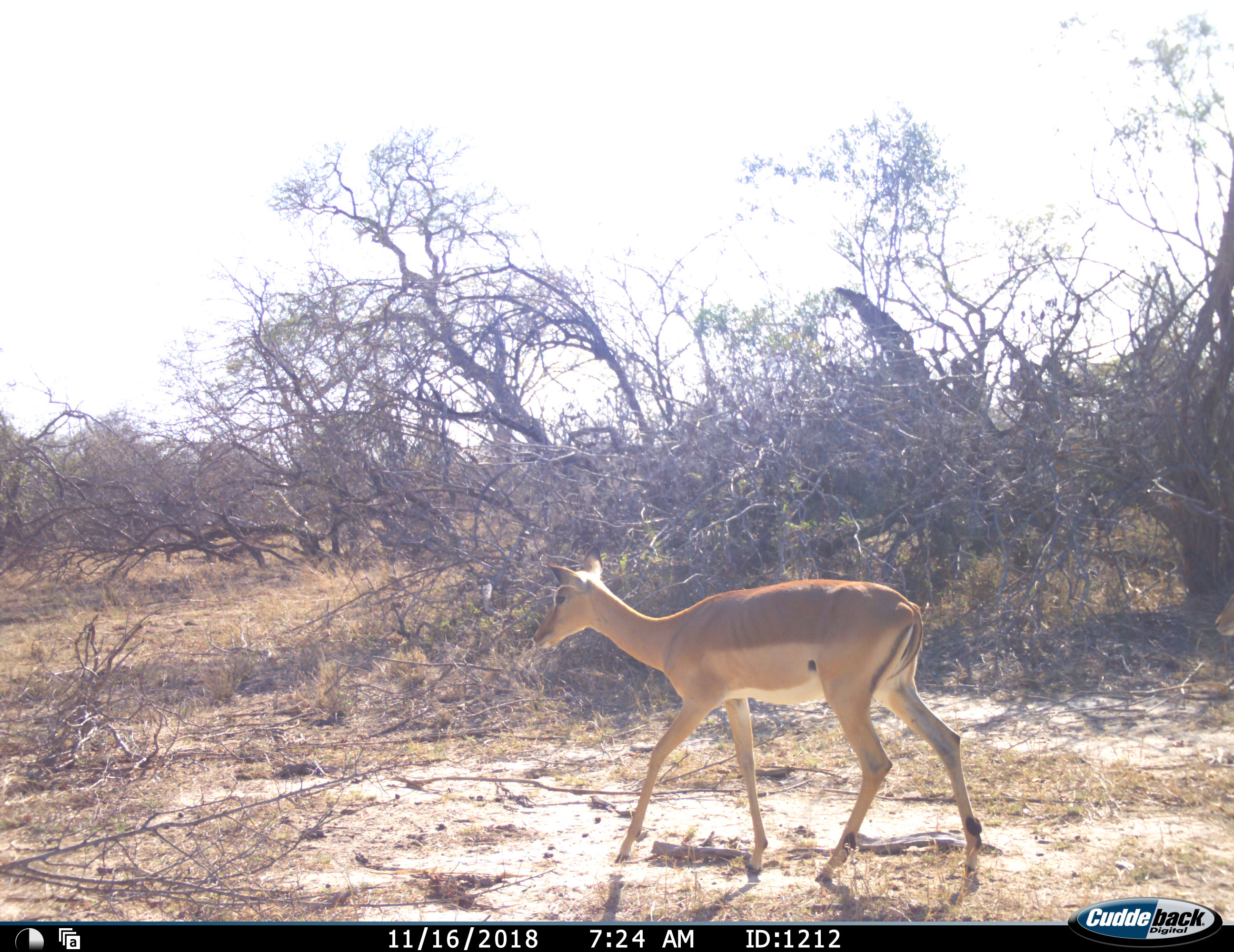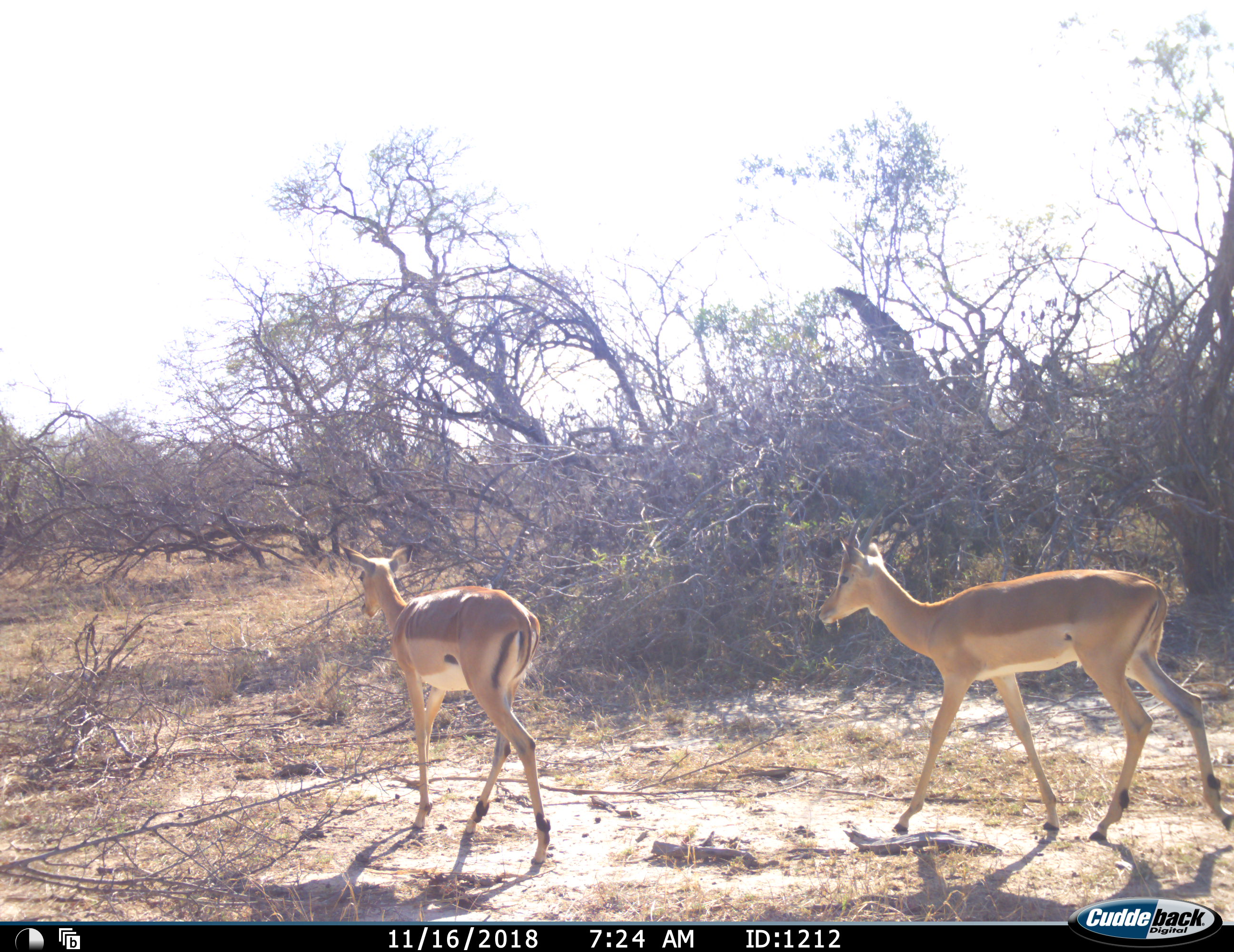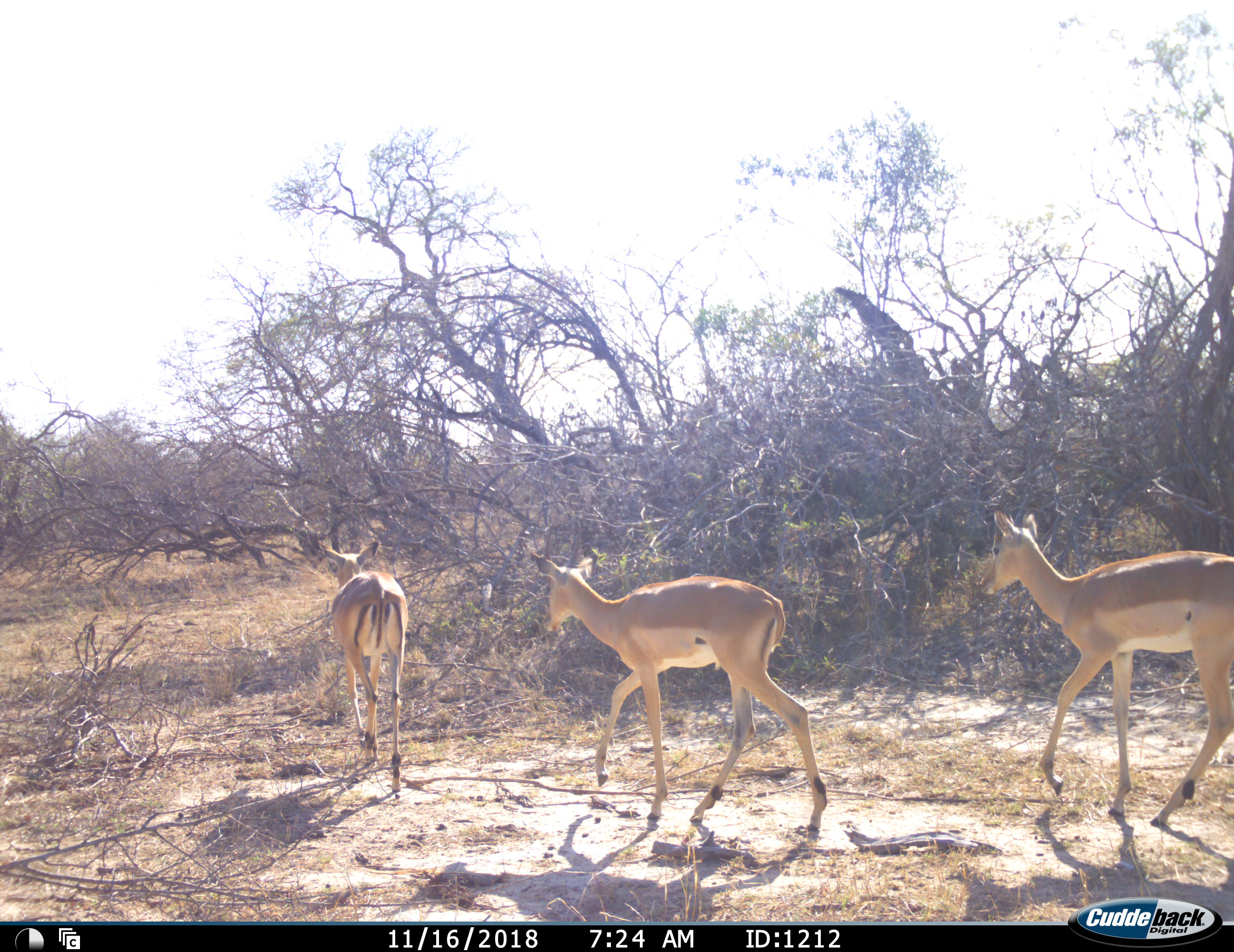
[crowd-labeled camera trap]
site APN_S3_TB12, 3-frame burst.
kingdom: Animalia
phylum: Chordata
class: Mammalia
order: Artiodactyla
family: Bovidae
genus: Aepyceros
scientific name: Aepyceros melampus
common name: impala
Impala (Aepyceros melampus), count 3. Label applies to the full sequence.